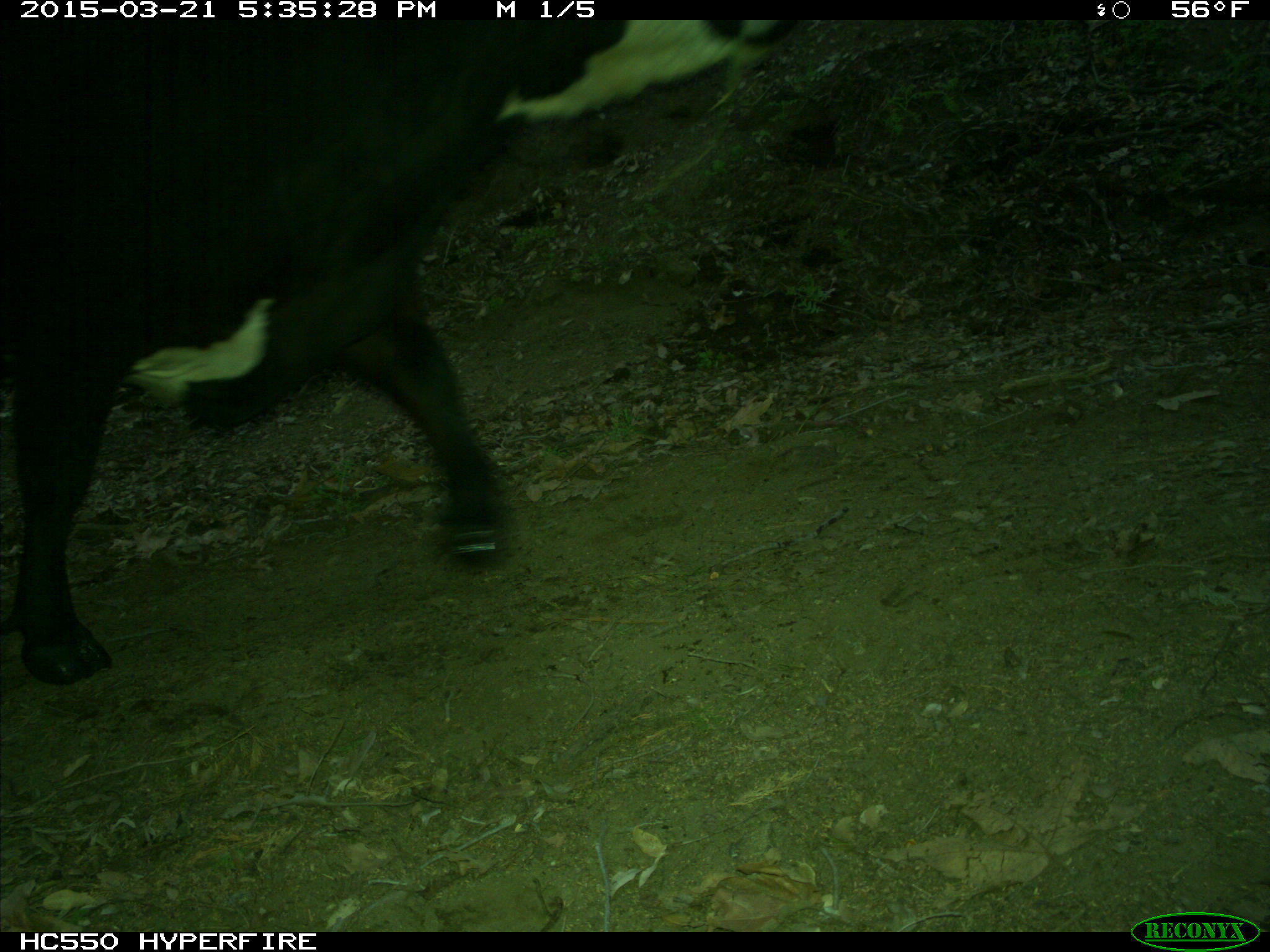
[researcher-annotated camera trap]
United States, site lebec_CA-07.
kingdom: Animalia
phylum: Chordata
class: Mammalia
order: Artiodactyla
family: Bovidae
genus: Bos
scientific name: Bos taurus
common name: domestic cow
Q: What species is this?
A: Bos taurus (domestic cow).